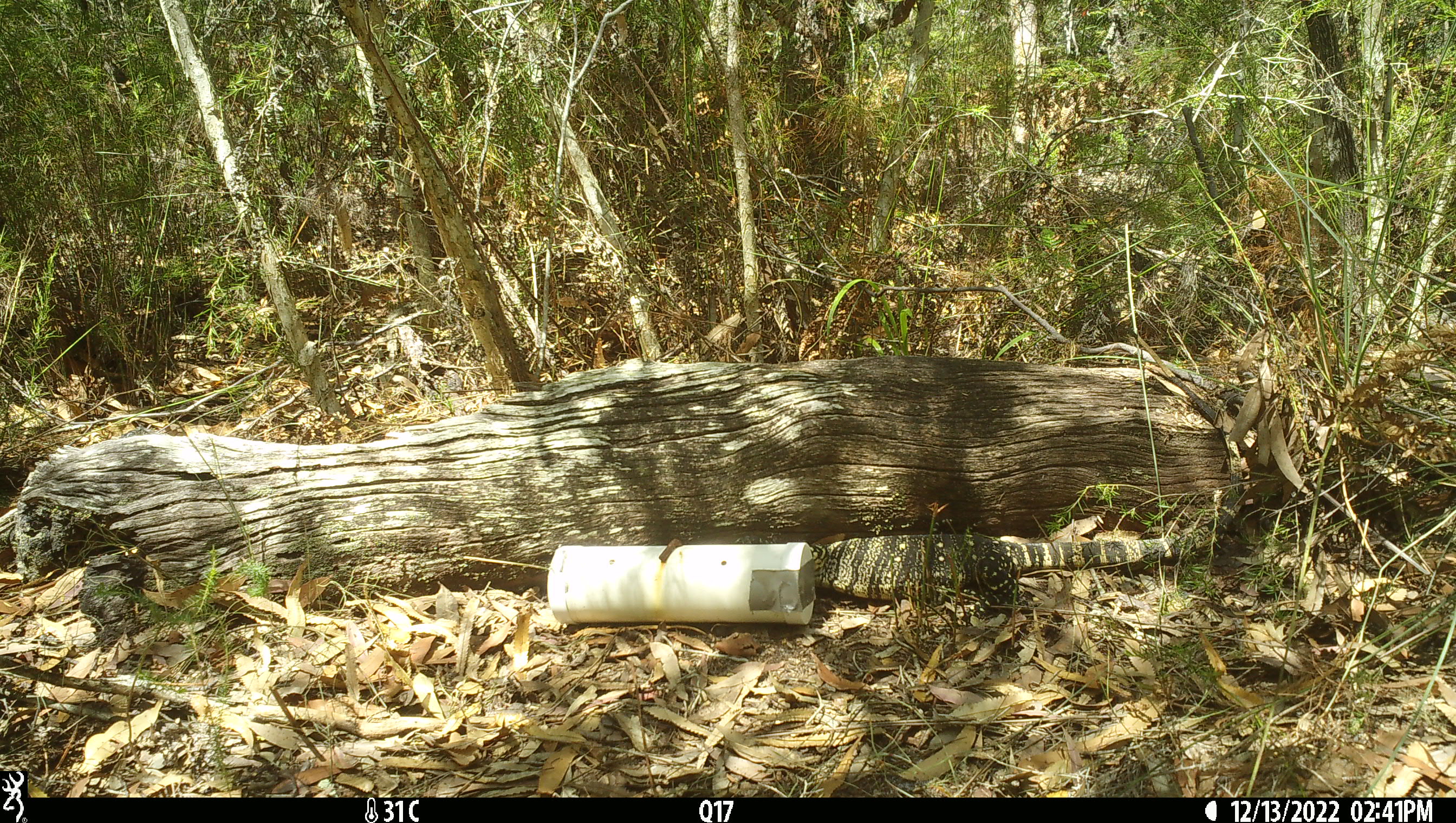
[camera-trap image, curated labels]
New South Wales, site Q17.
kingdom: Animalia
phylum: Chordata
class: Reptilia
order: Squamata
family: Varanidae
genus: Varanus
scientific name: Varanus varius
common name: lace monitor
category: goanna